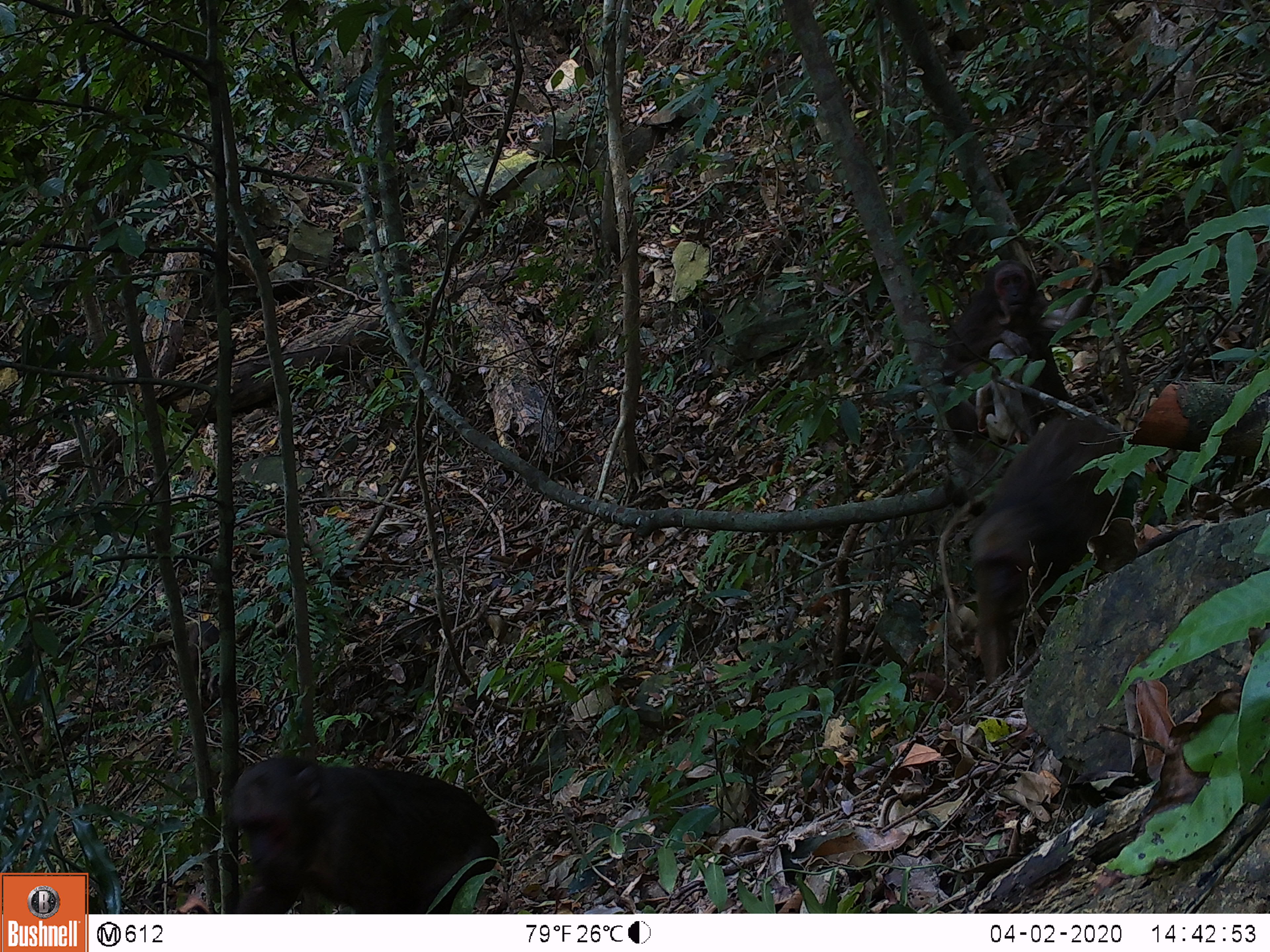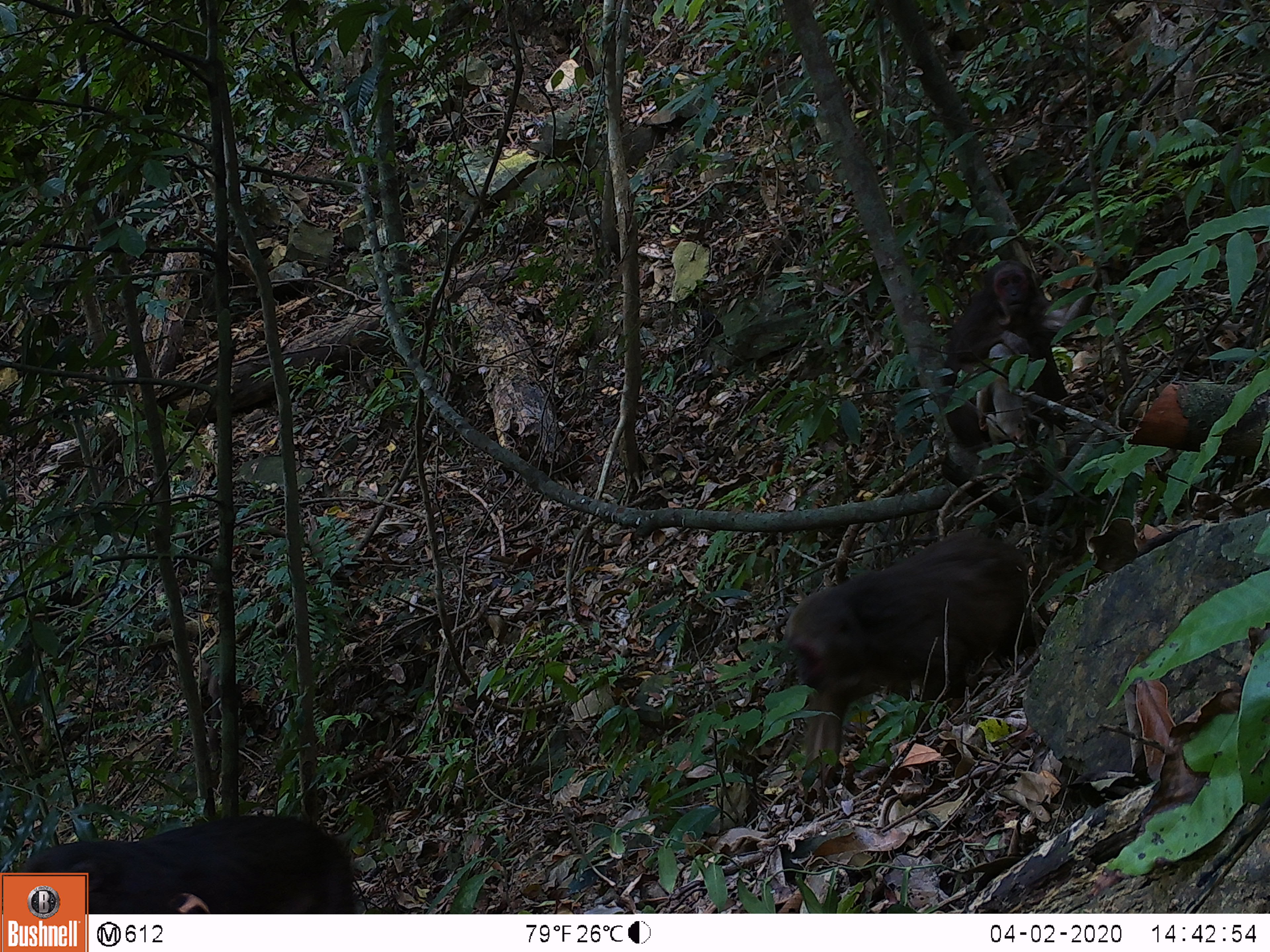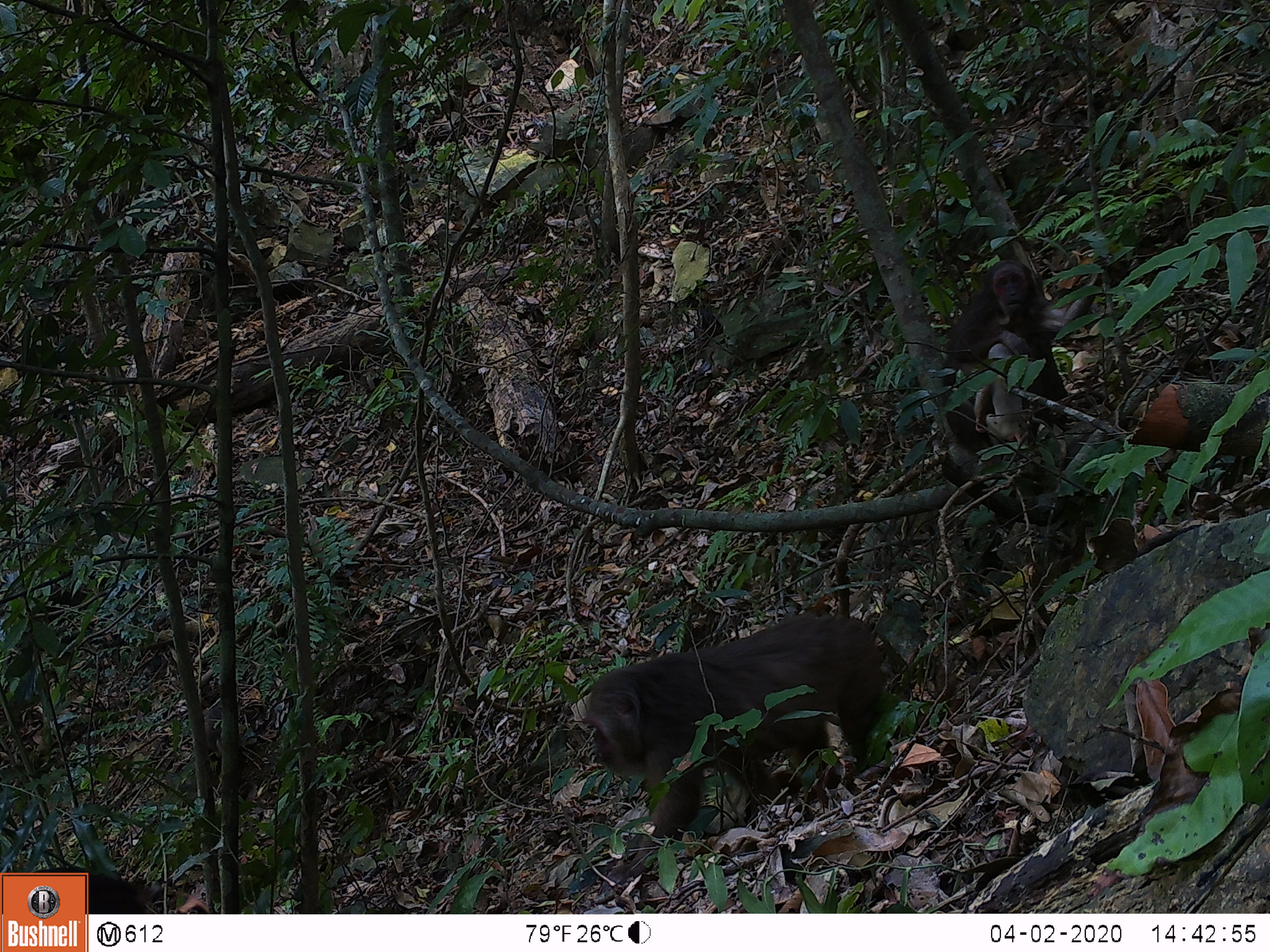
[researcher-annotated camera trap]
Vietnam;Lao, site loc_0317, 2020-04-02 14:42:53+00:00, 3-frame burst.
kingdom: Animalia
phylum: Chordata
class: Mammalia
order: Primates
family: Cercopithecidae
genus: Macaca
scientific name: Macaca arctoides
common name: stump-tailed macaque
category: stump tailed macaque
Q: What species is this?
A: Stump tailed macaque (stump-tailed macaque) (Macaca arctoides).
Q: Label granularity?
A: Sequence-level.